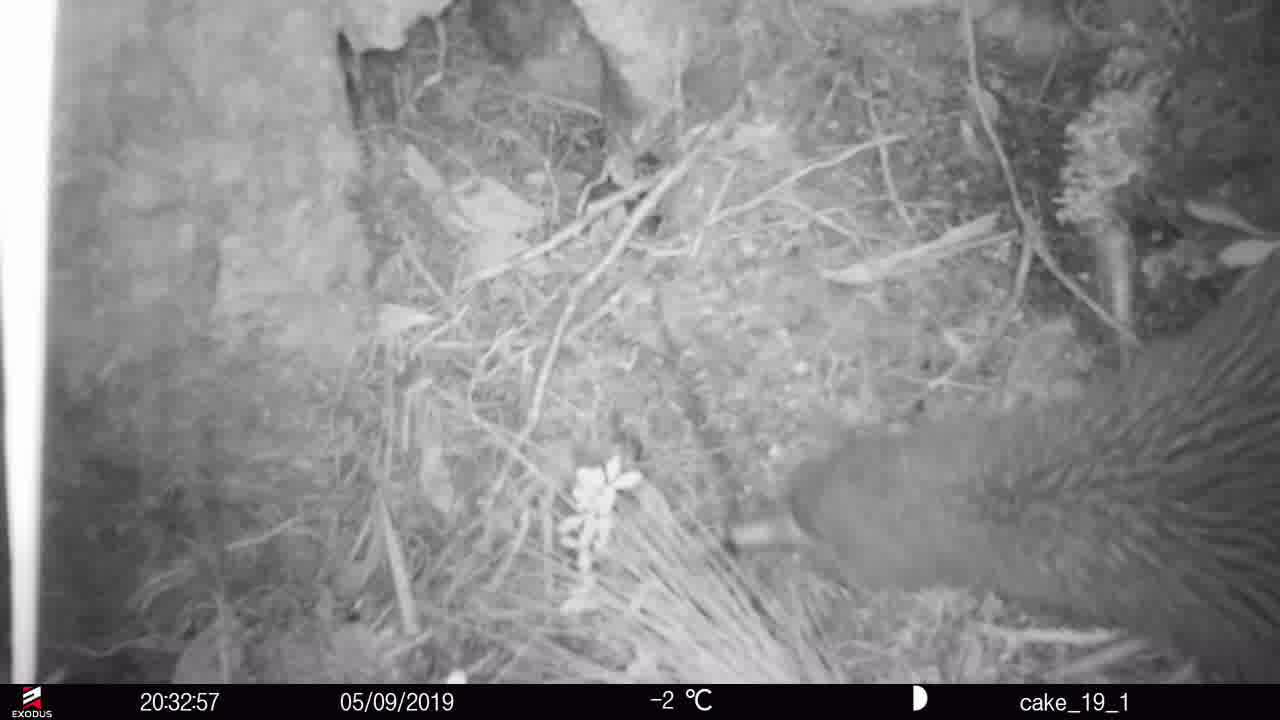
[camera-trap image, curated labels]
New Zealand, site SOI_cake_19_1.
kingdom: Animalia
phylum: Chordata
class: Aves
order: Apterygiformes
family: Apterygidae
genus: Apteryx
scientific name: Apteryx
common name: kiwi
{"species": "kiwi (Apteryx)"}